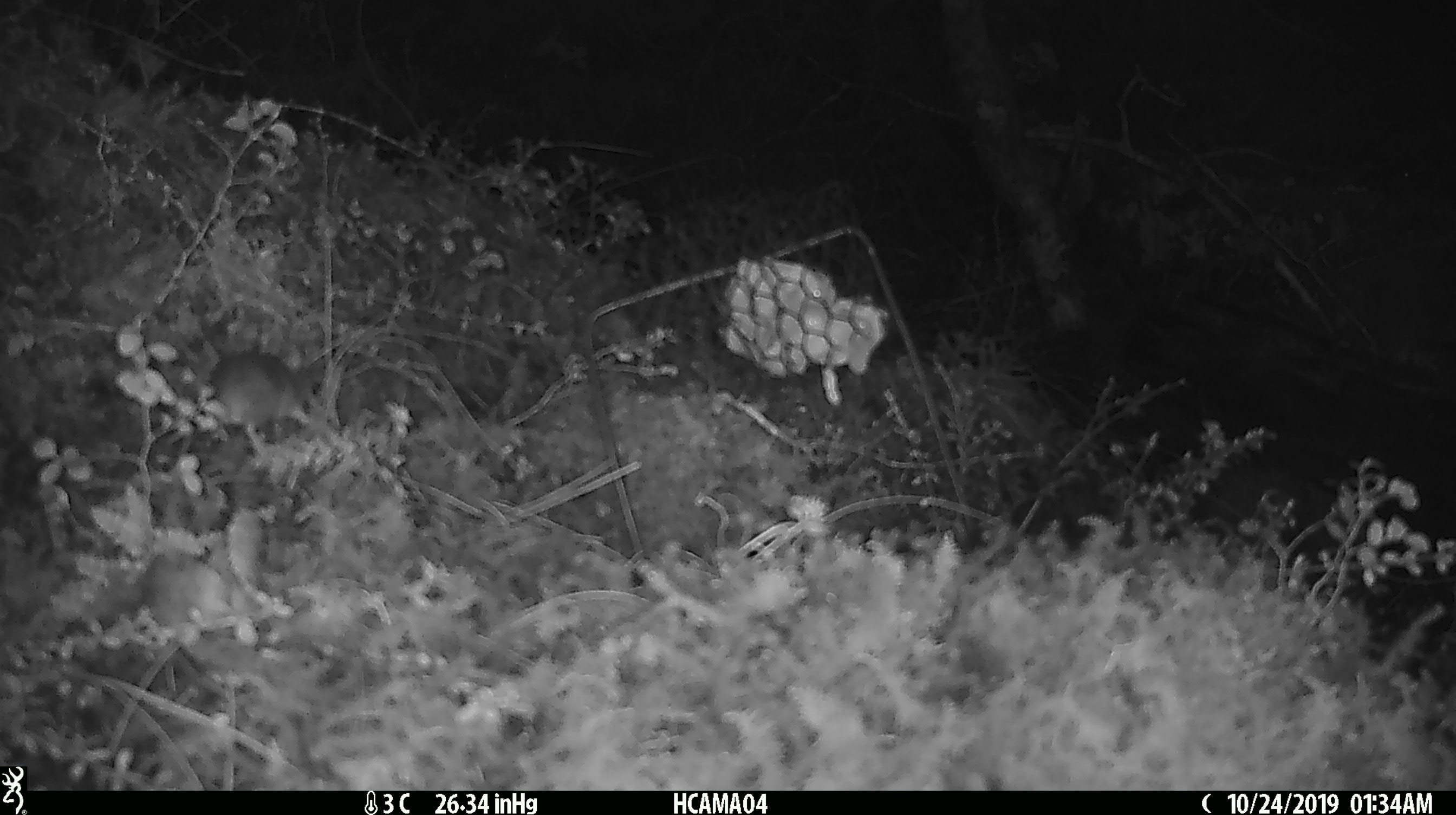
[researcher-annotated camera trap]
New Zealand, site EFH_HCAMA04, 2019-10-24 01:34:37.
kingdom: Animalia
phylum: Chordata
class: Mammalia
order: Rodentia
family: Muridae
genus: Mus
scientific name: Mus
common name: mouse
Mouse (Mus).